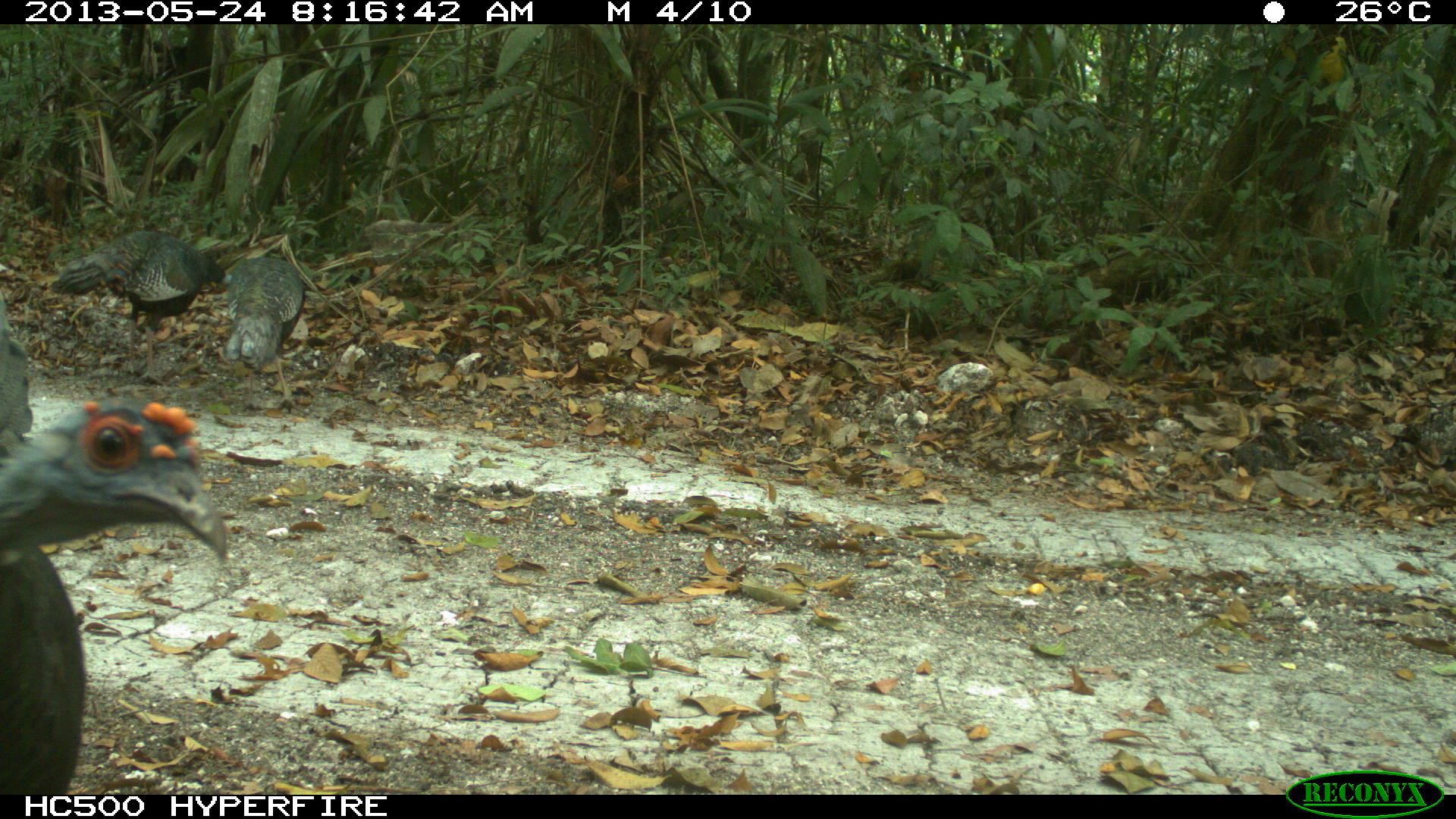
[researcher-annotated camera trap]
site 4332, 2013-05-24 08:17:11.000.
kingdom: Animalia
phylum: Chordata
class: Aves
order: Galliformes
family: Phasianidae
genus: Meleagris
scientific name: Meleagris ocellata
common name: ocellated turkey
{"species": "Meleagris ocellata (ocellated turkey)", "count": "3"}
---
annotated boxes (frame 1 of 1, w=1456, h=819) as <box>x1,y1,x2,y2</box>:
meleagris ocellata: <box>1,285,232,794</box>; <box>50,228,224,386</box>; <box>224,254,305,411</box>